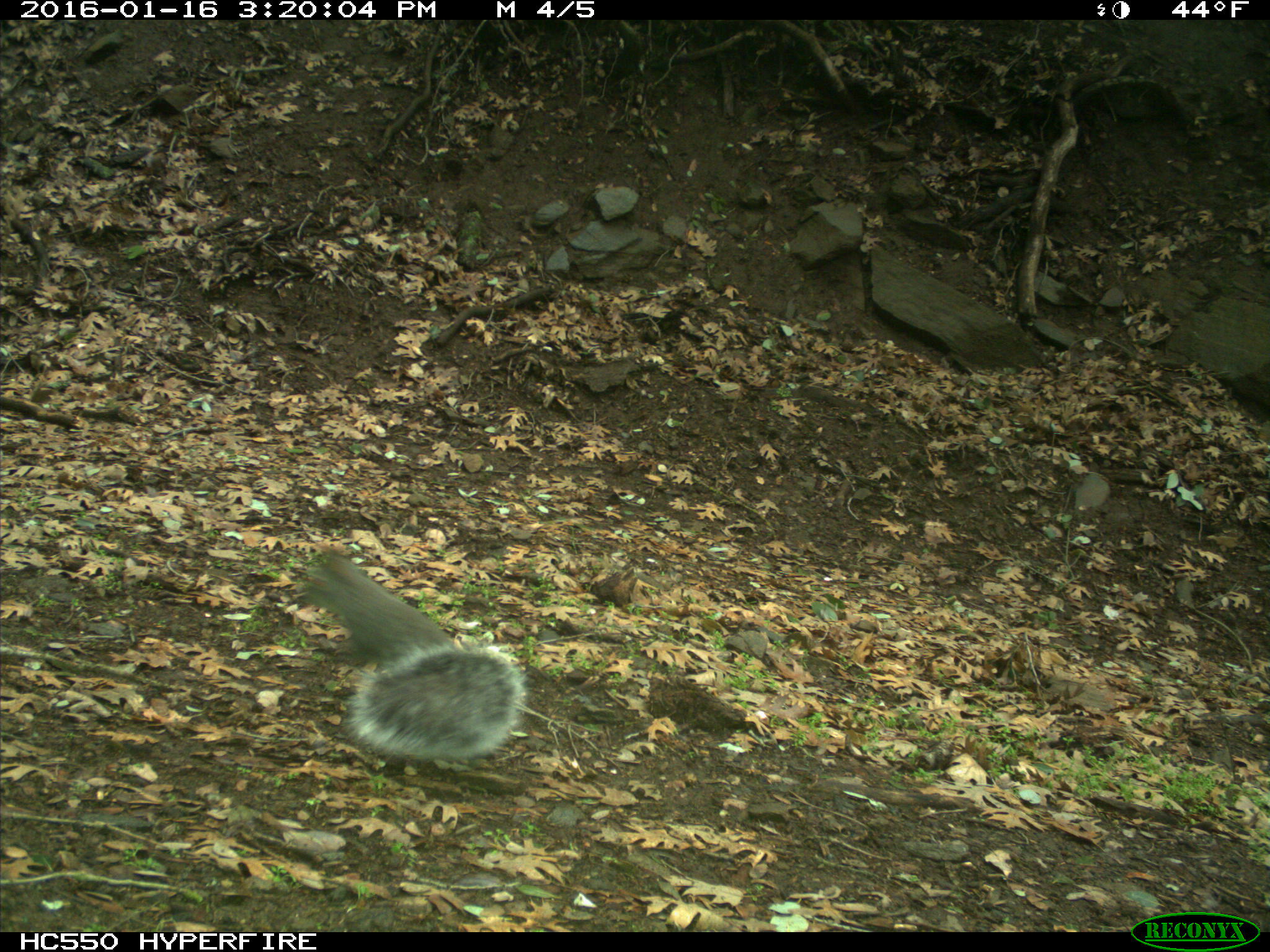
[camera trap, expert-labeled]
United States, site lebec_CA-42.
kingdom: Animalia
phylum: Chordata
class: Mammalia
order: Rodentia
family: Sciuridae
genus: Sciurus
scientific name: Sciurus carolinensis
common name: eastern gray squirrel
Sciurus carolinensis (eastern gray squirrel).